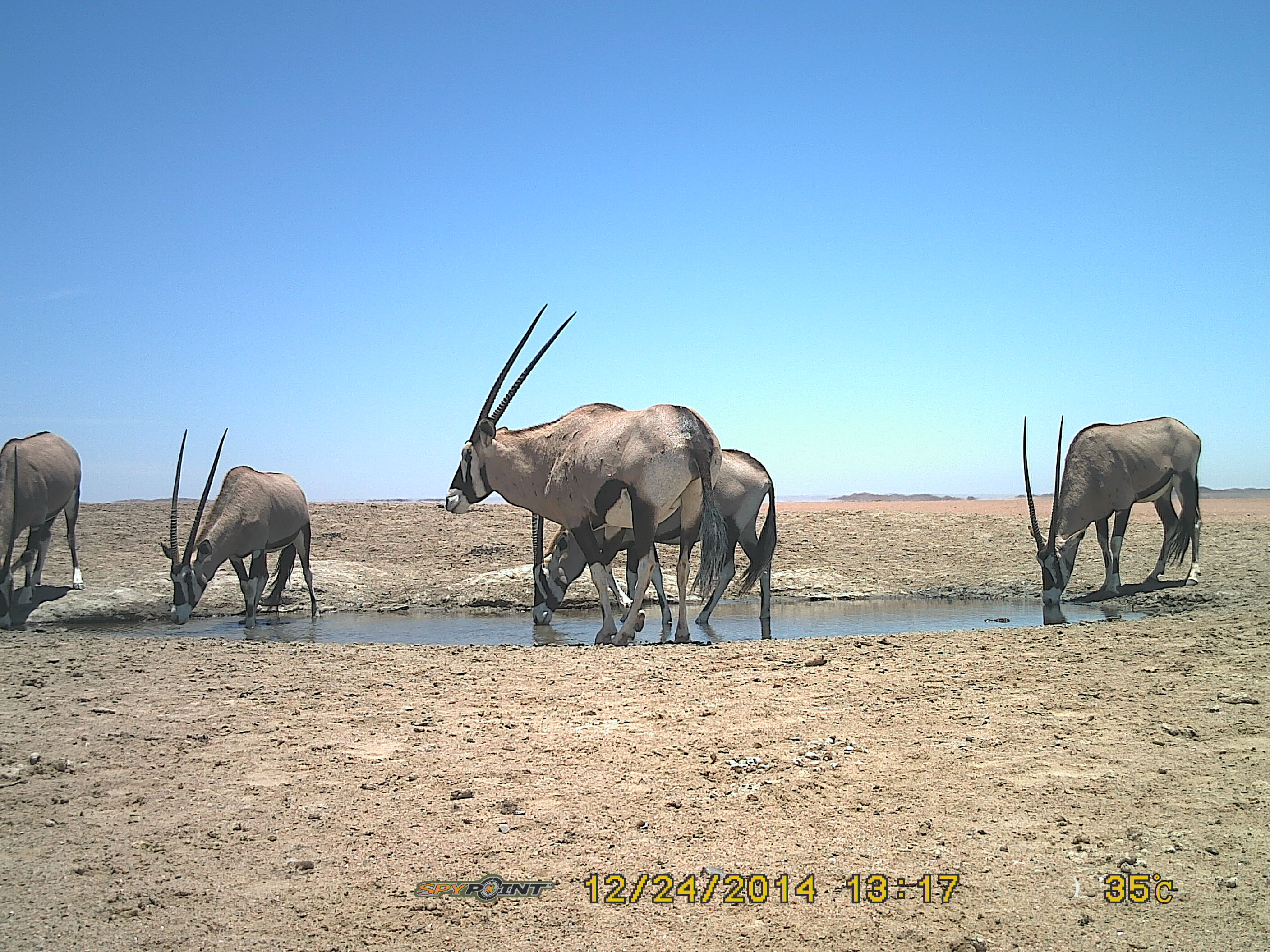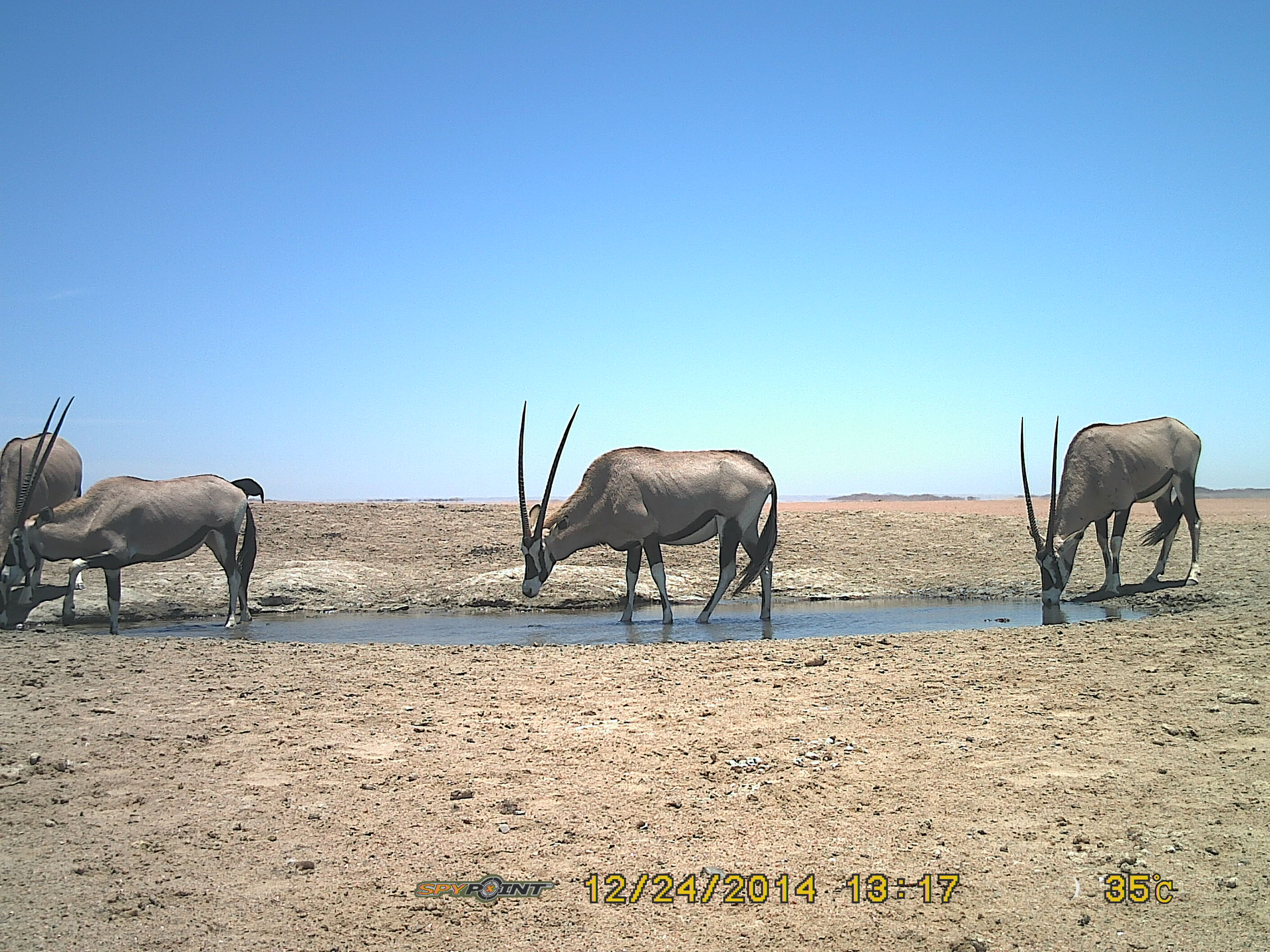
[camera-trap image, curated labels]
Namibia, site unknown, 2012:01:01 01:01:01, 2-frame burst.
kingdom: Animalia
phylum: Chordata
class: Mammalia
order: Artiodactyla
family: Bovidae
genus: Oryx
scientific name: Oryx gazella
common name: gemsbok